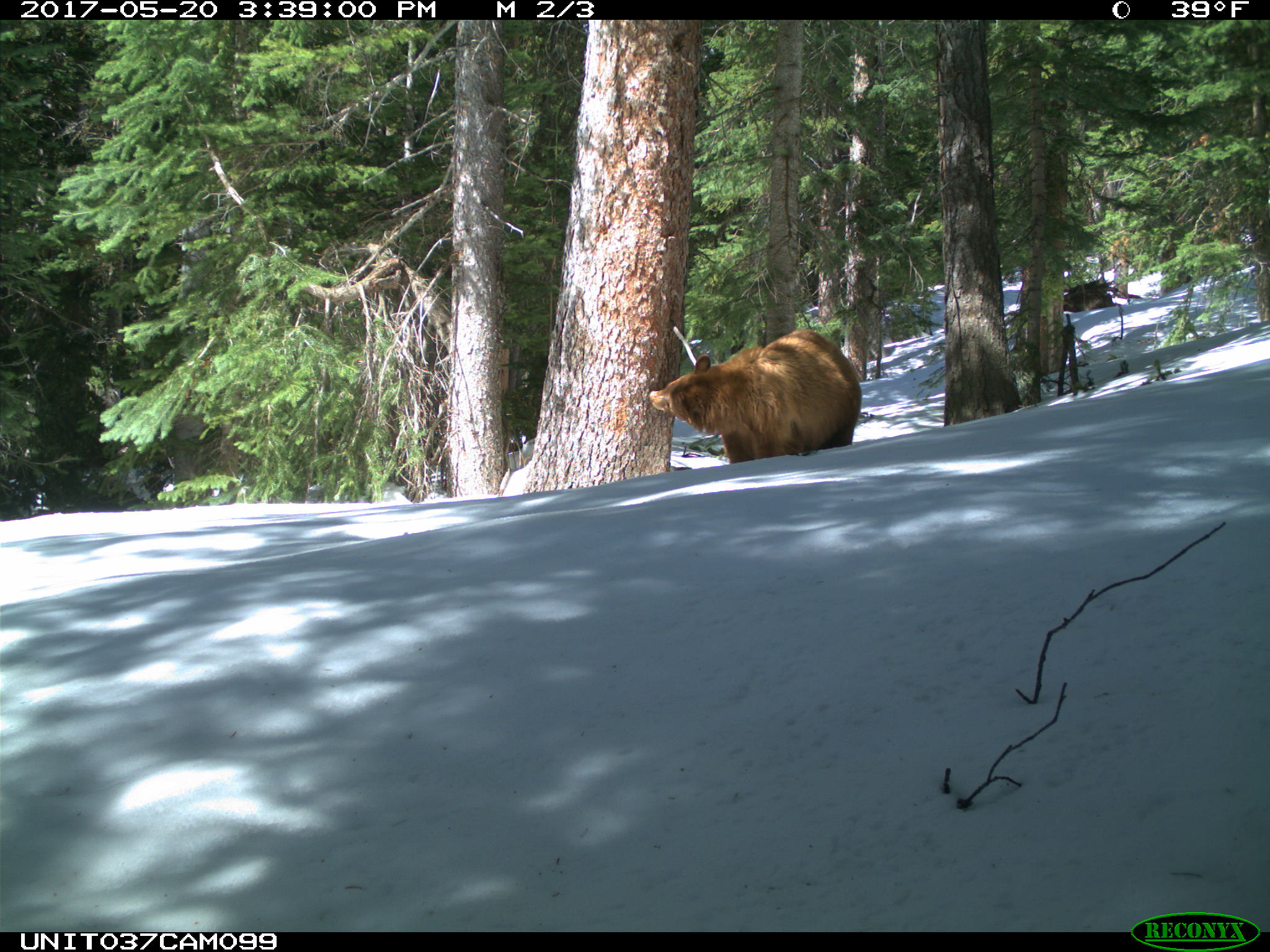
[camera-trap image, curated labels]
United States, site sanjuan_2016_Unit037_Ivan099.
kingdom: Animalia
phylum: Chordata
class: Mammalia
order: Carnivora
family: Ursidae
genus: Ursus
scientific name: Ursus americanus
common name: american black bear